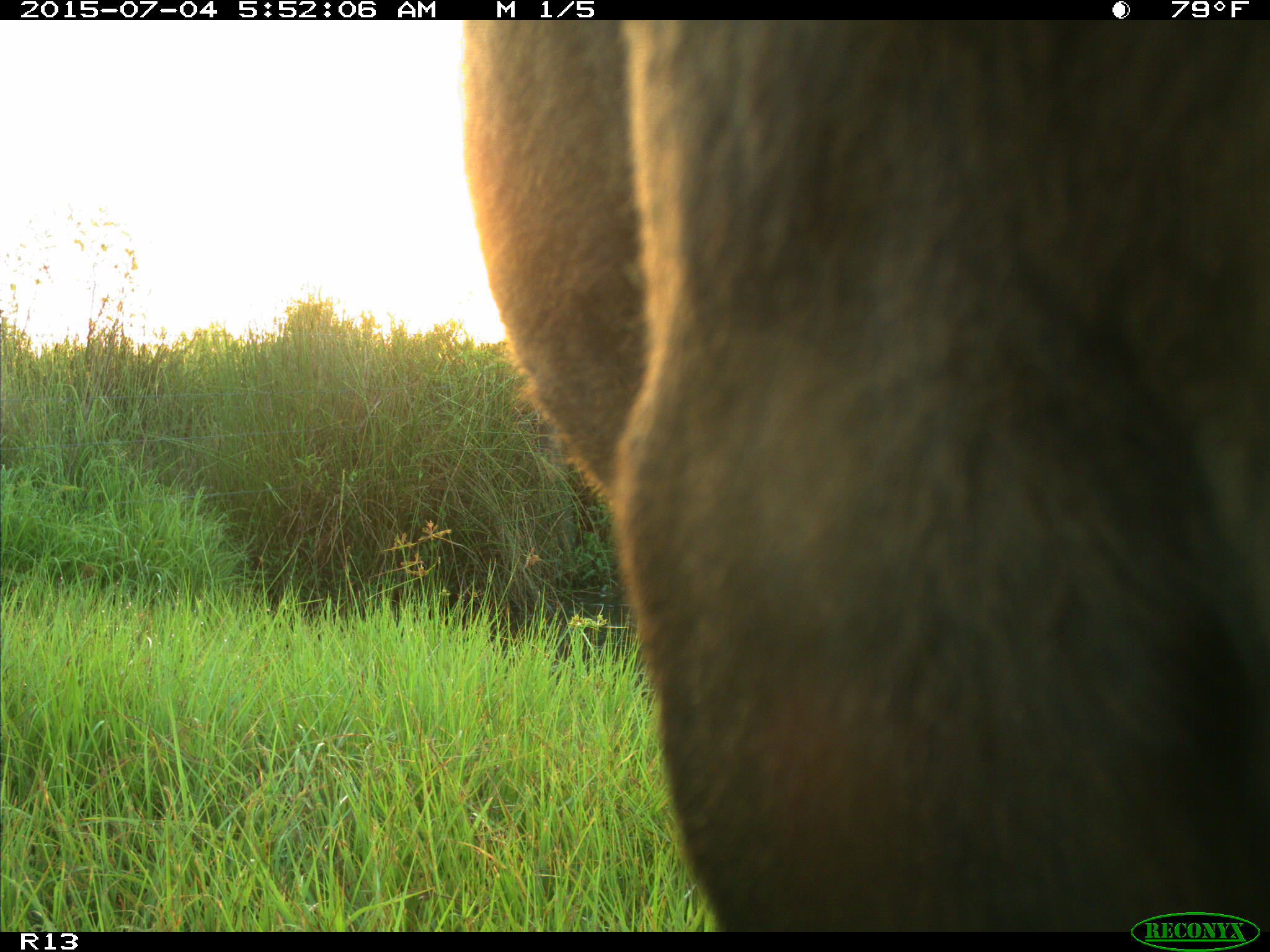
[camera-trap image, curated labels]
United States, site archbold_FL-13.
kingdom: Animalia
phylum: Chordata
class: Mammalia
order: Artiodactyla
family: Bovidae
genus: Bos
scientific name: Bos taurus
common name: domestic cow